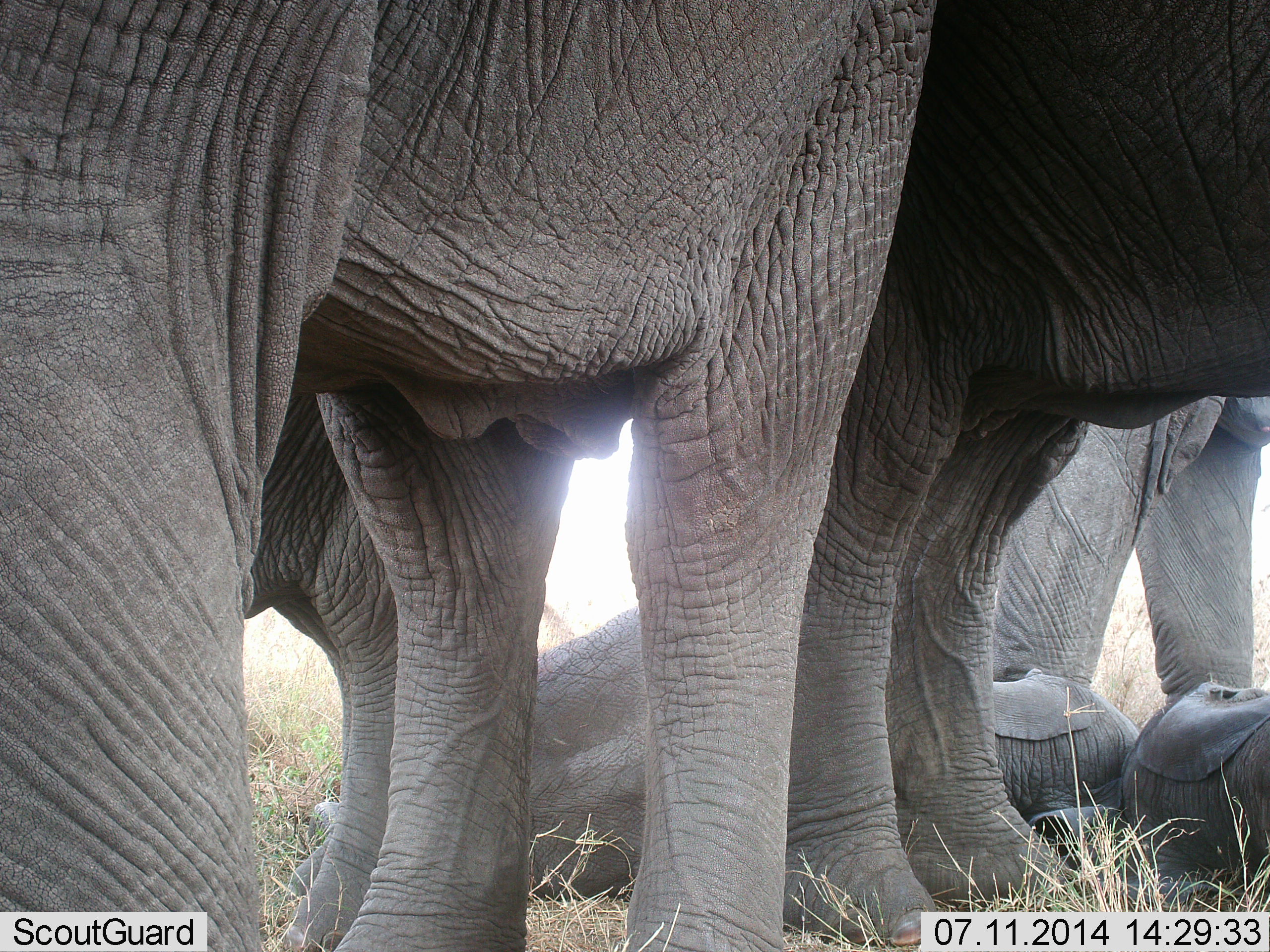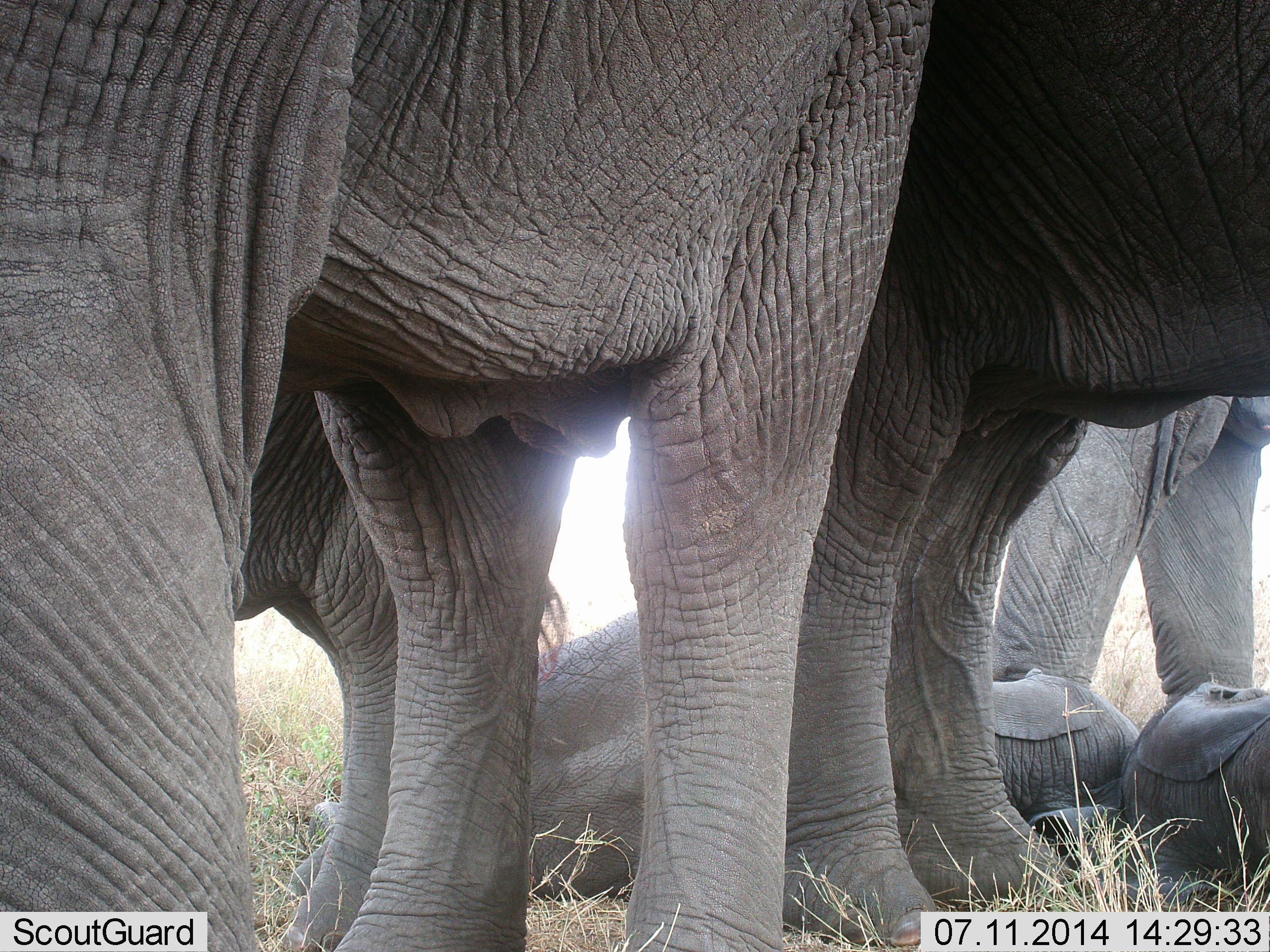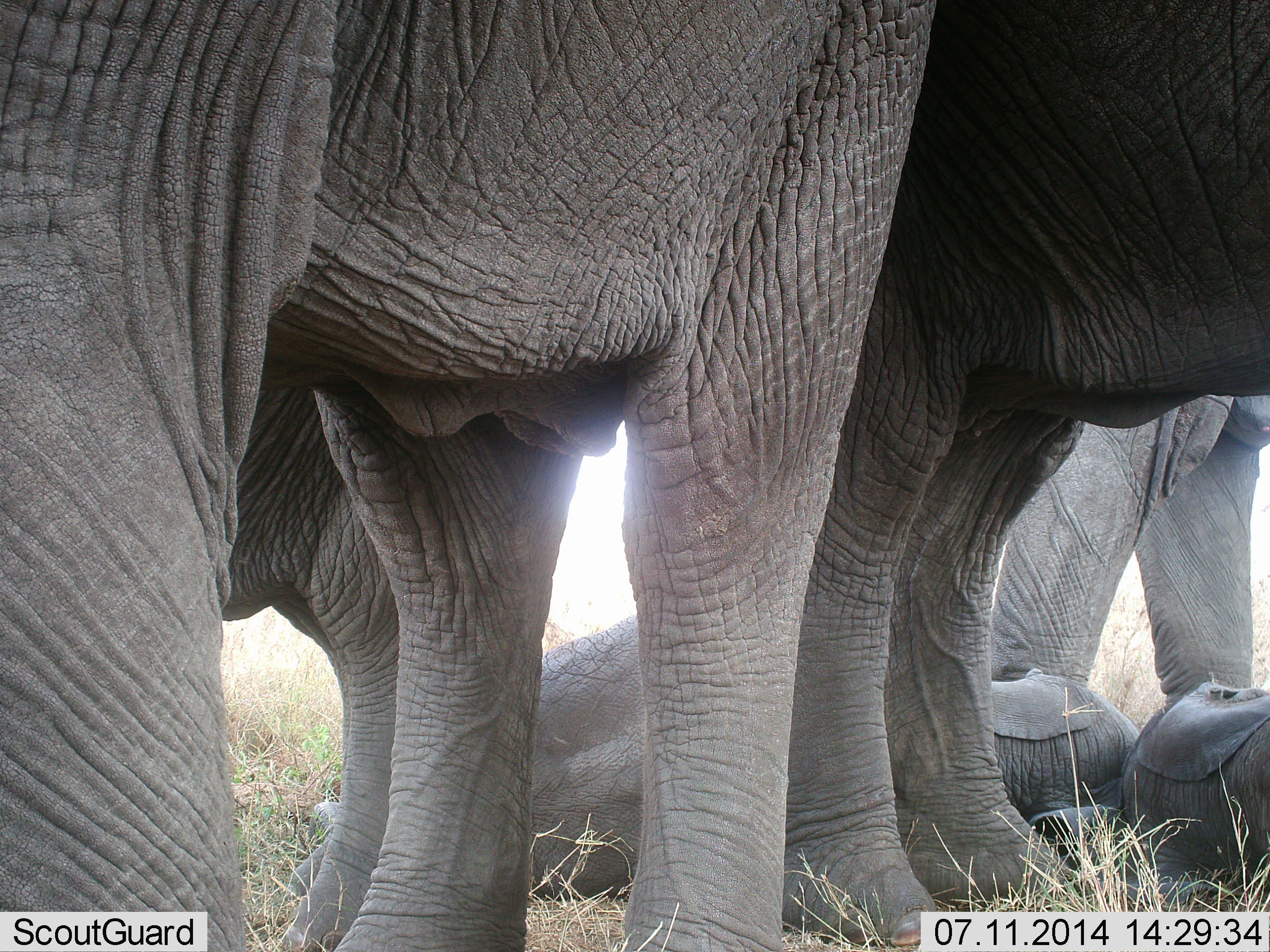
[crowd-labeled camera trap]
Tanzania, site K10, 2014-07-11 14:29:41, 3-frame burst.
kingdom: Animalia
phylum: Chordata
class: Mammalia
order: Proboscidea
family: Elephantidae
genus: Loxodonta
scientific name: Loxodonta africana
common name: african bush elephant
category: elephant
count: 6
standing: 80%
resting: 90%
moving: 0%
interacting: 20%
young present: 30%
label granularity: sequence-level